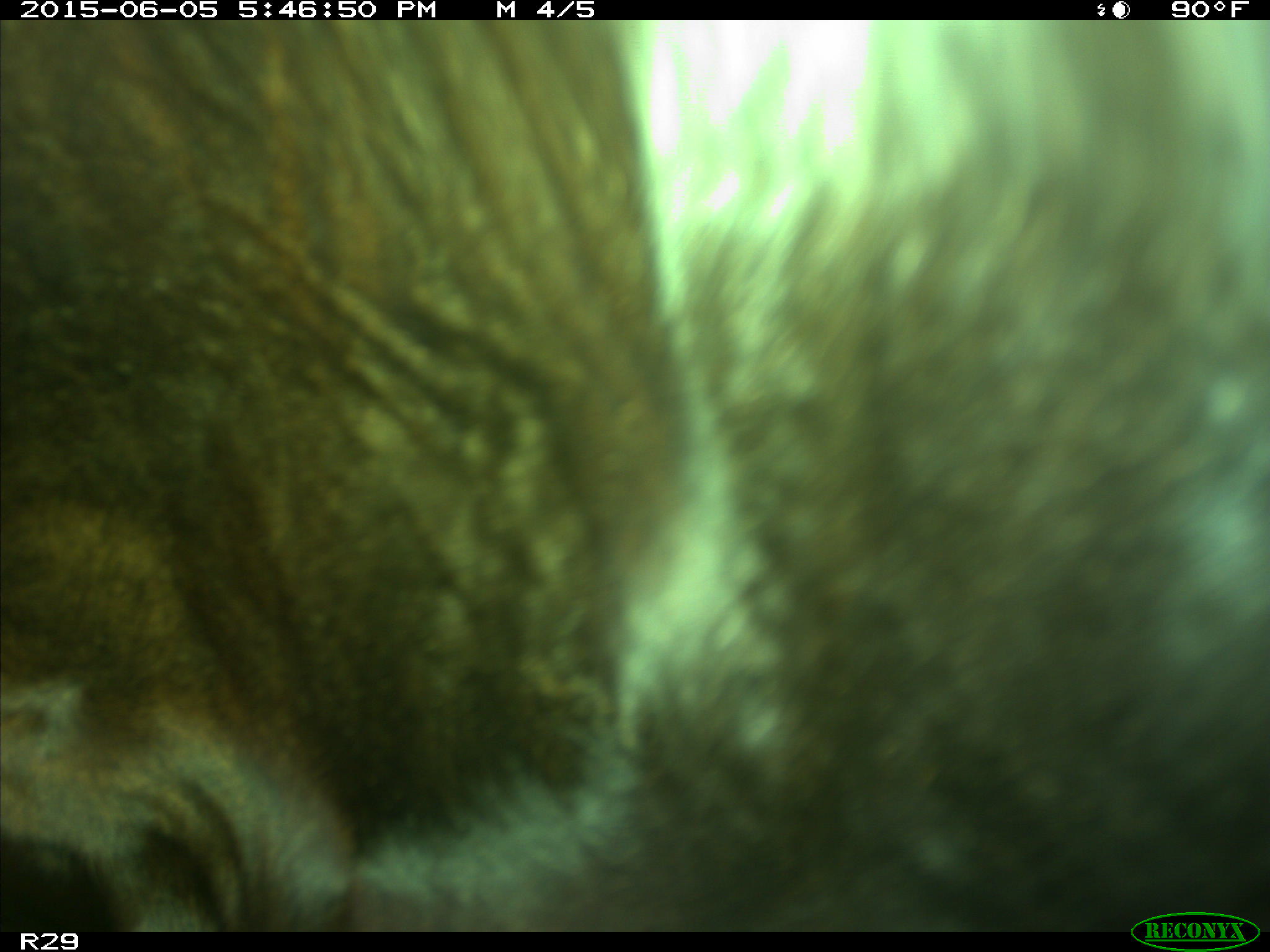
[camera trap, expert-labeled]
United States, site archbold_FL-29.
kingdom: Animalia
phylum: Chordata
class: Mammalia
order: Artiodactyla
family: Bovidae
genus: Bos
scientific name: Bos taurus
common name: domestic cow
Bos taurus (domestic cow).